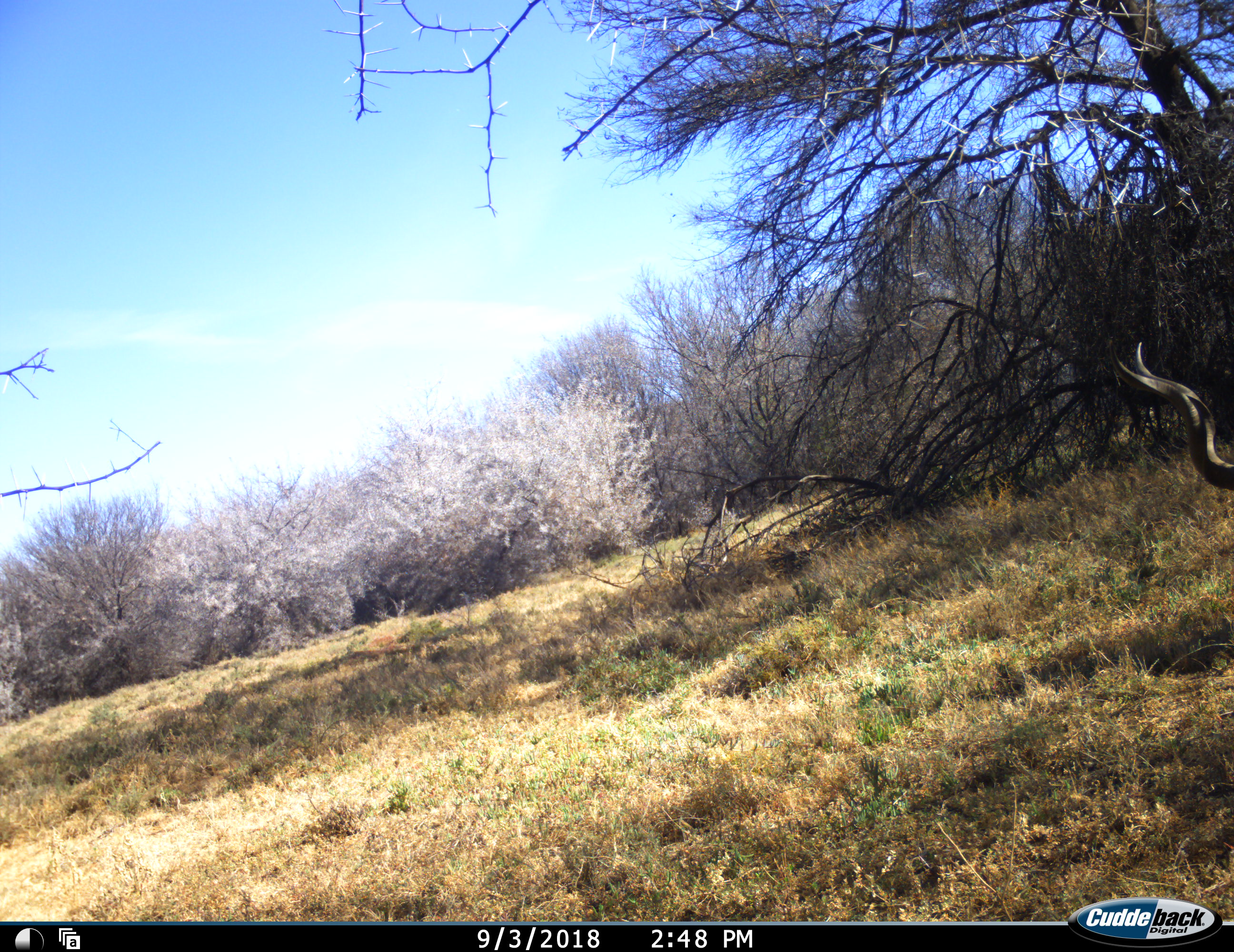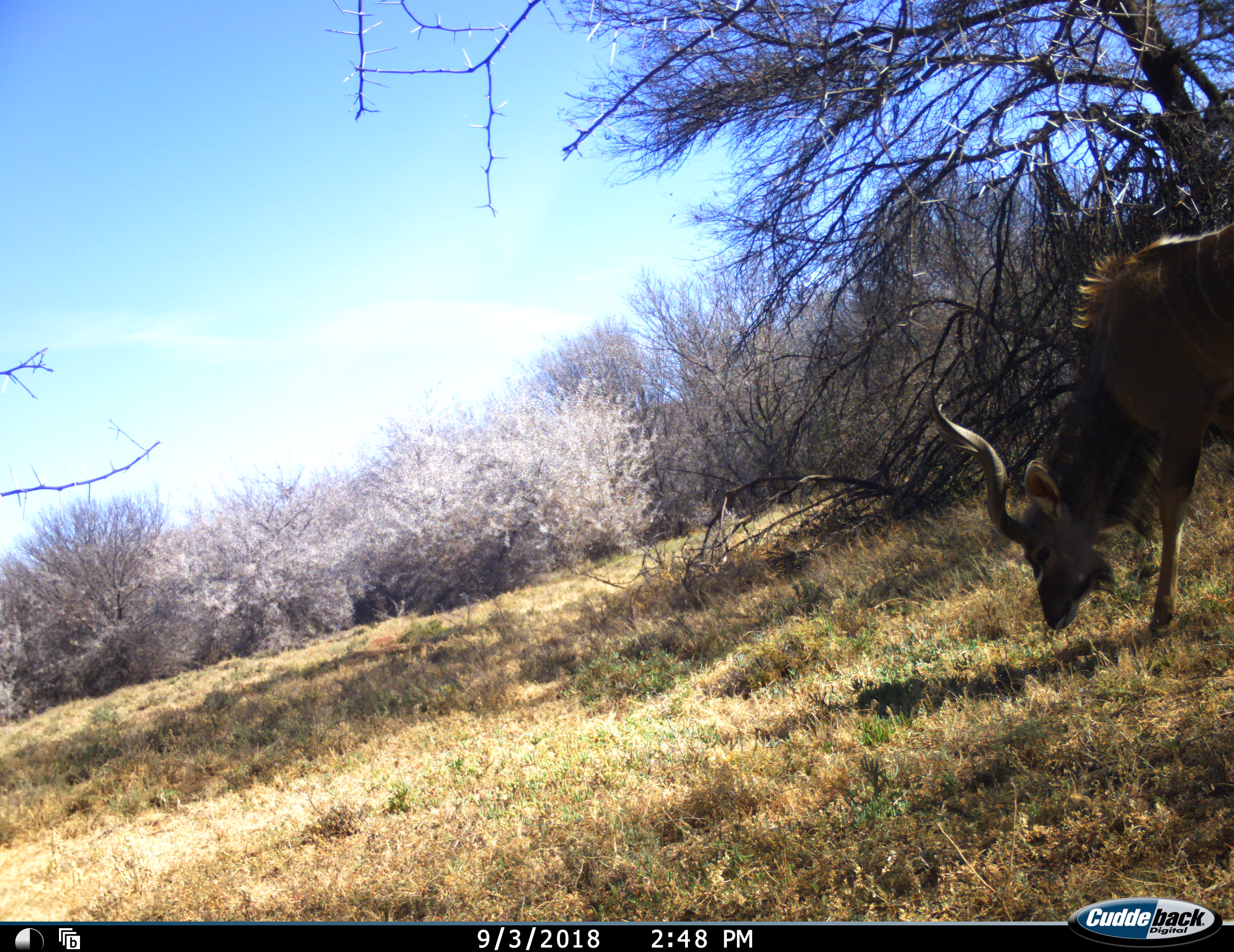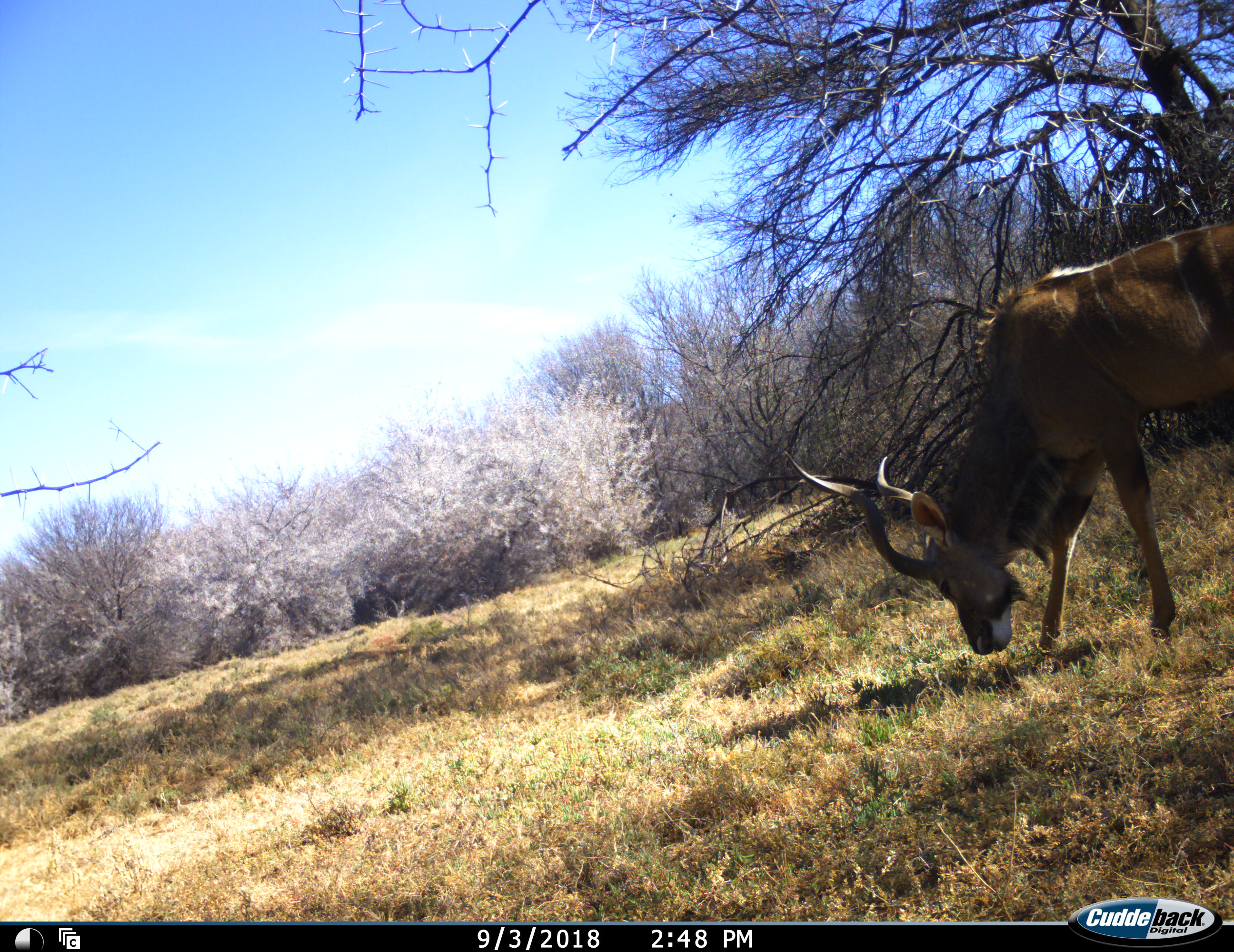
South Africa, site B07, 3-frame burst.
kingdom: Animalia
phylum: Chordata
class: Mammalia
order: Artiodactyla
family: Bovidae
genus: Tragelaphus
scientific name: Tragelaphus strepsiceros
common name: greater kudu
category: kudu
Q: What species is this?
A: Kudu (greater kudu) (Tragelaphus strepsiceros).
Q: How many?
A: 1.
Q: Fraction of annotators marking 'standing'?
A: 29%.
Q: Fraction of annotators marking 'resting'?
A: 14%.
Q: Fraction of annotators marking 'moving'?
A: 29%.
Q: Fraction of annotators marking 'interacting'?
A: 0%.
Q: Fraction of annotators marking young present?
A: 0%.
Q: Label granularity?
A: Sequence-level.